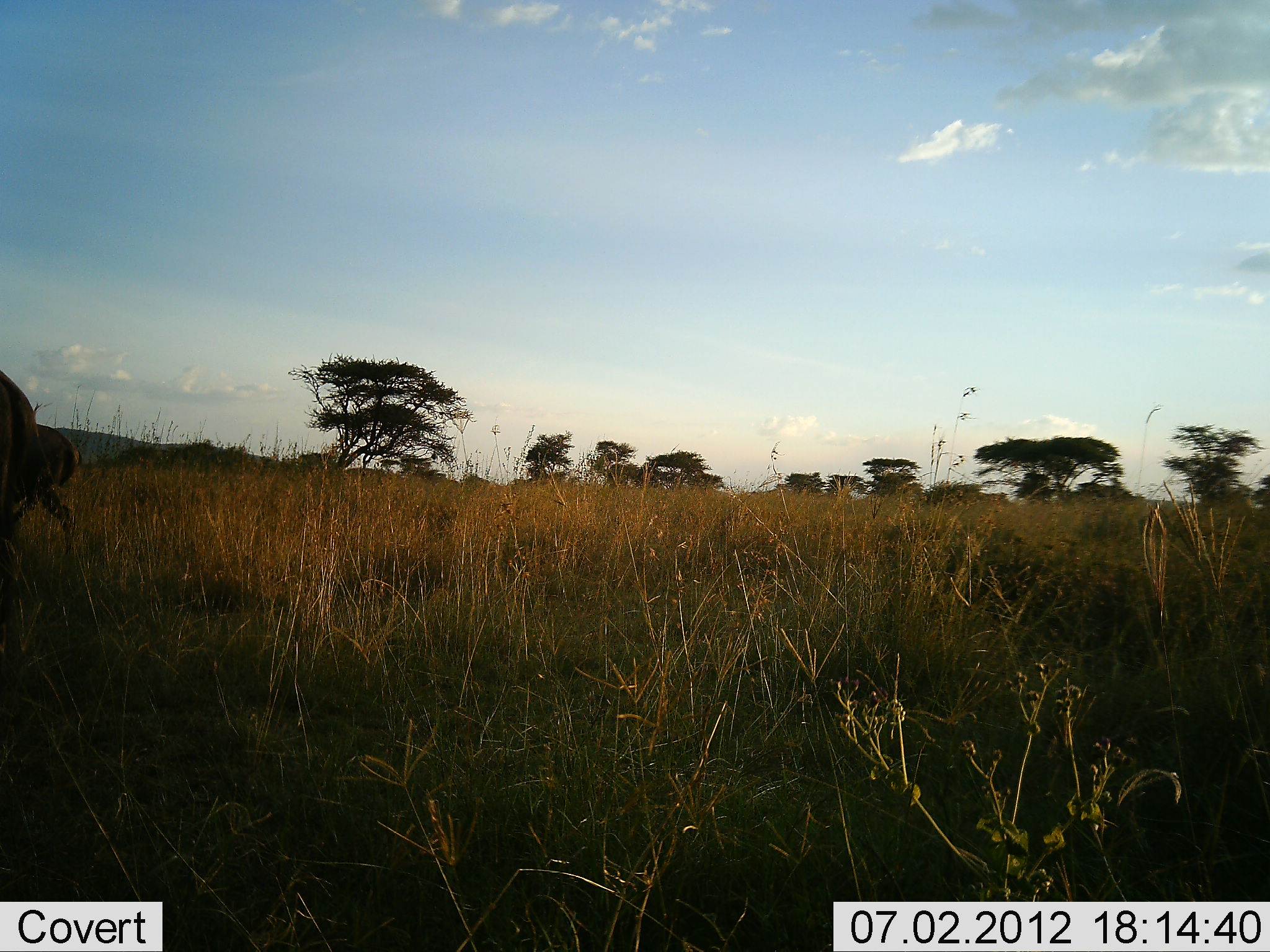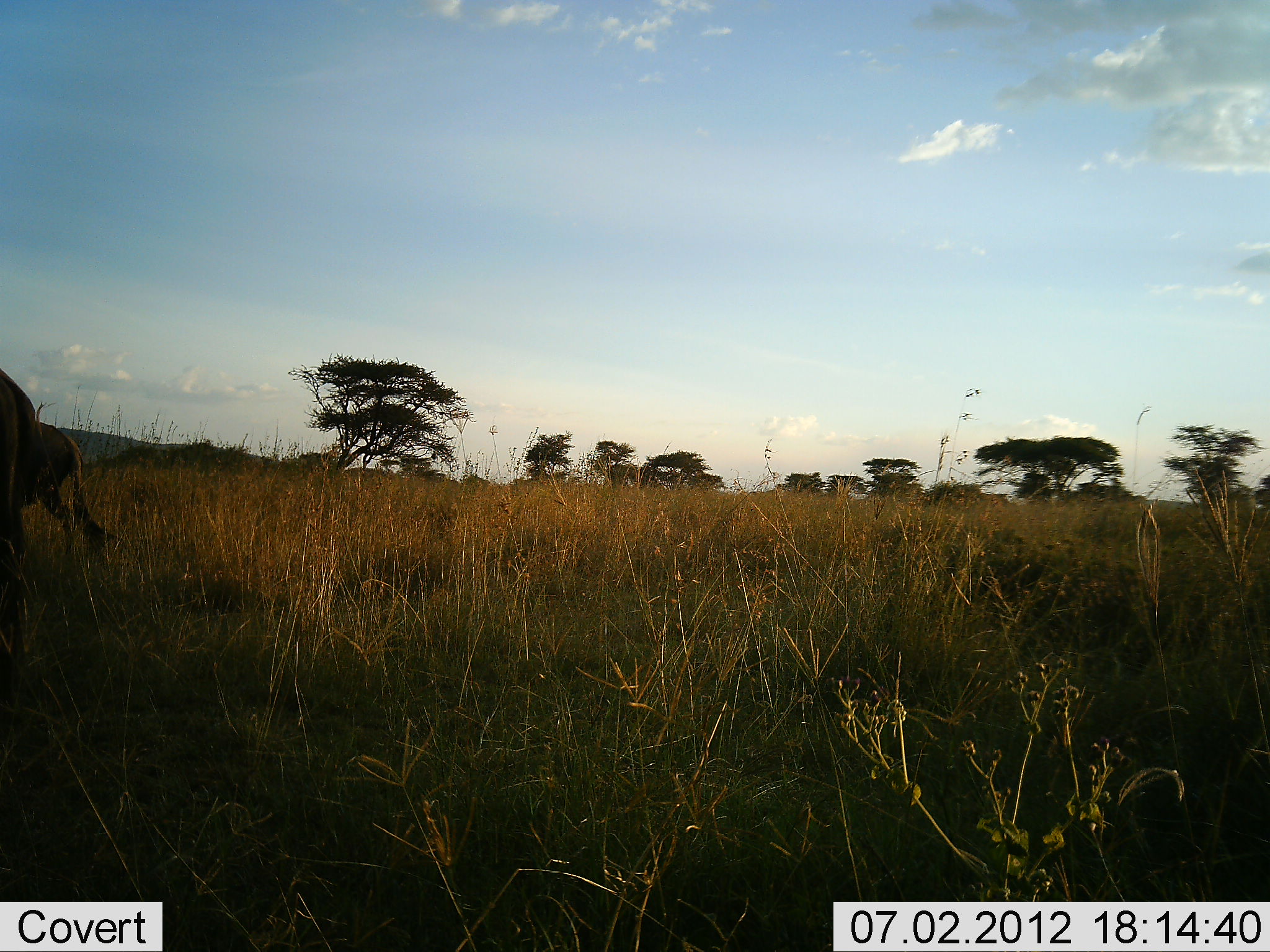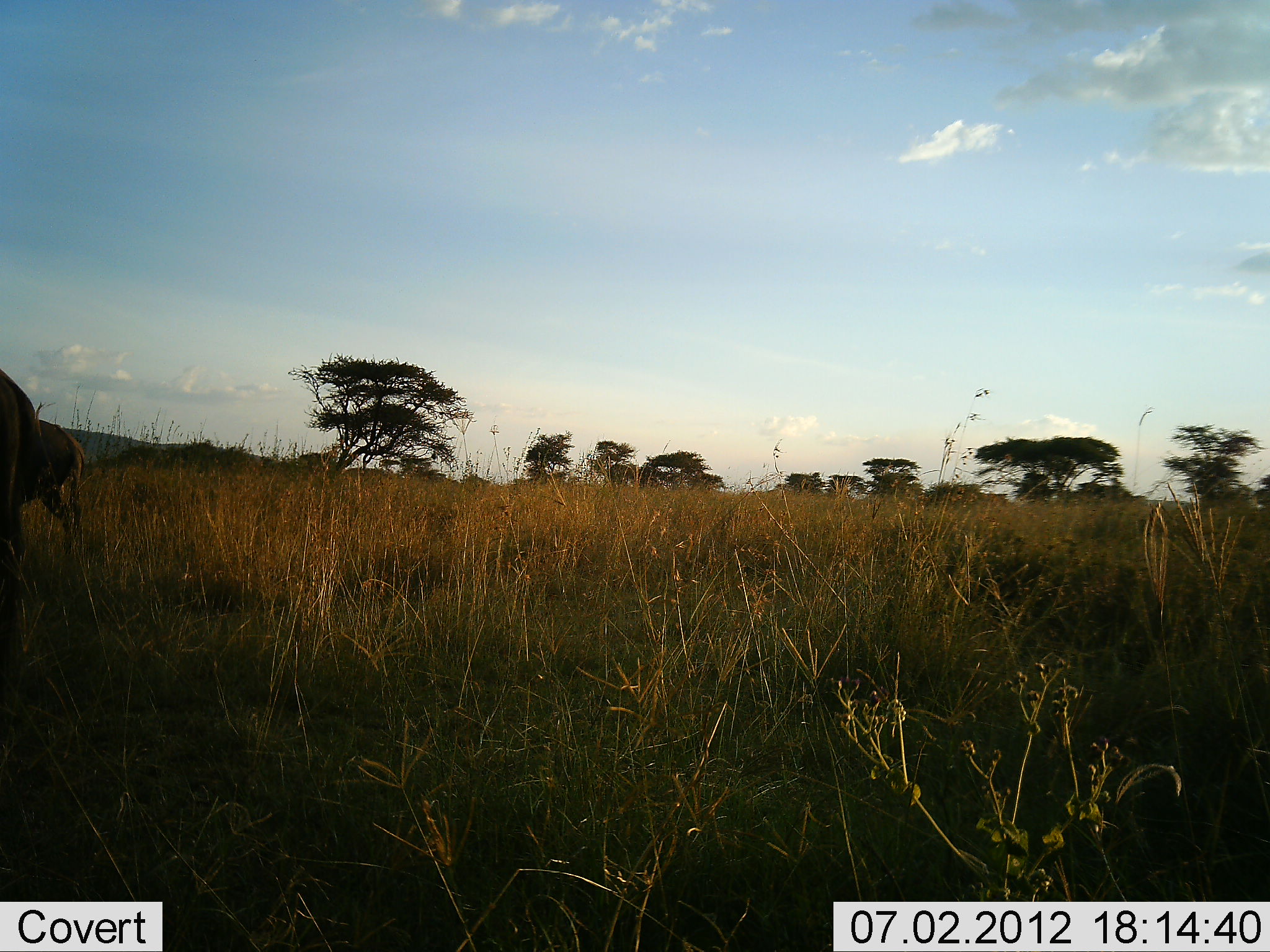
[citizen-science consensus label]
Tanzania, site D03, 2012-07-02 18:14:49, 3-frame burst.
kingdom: Animalia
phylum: Chordata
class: Mammalia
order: Artiodactyla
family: Bovidae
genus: Connochaetes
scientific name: Connochaetes taurinus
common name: blue wildebeest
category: wildebeest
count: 2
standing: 80%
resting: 0%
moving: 0%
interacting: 0%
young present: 10%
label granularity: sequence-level